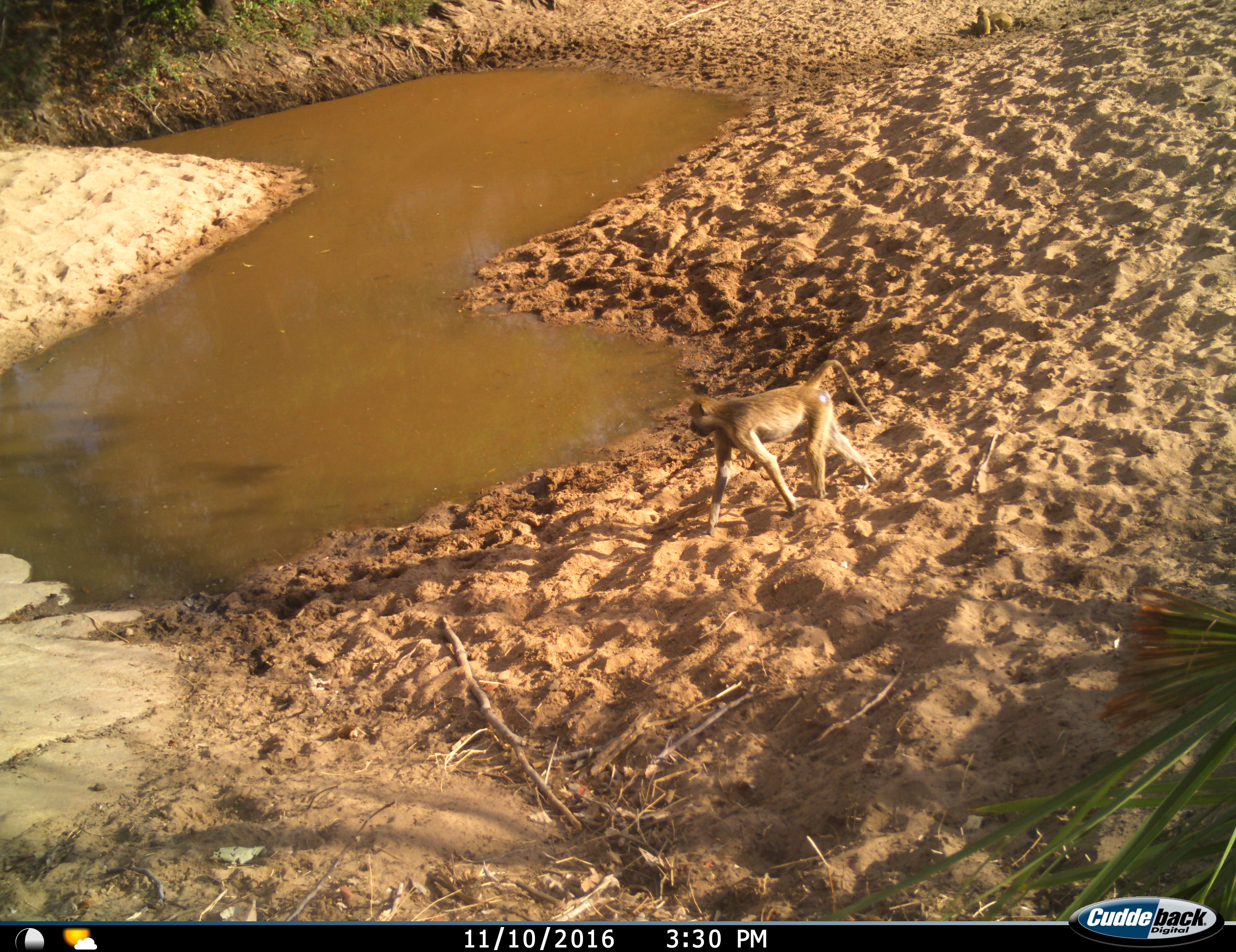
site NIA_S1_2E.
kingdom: Animalia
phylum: Chordata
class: Mammalia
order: Primates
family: Cercopithecidae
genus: Papio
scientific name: Papio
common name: baboon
Baboon (Papio), count 3. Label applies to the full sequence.